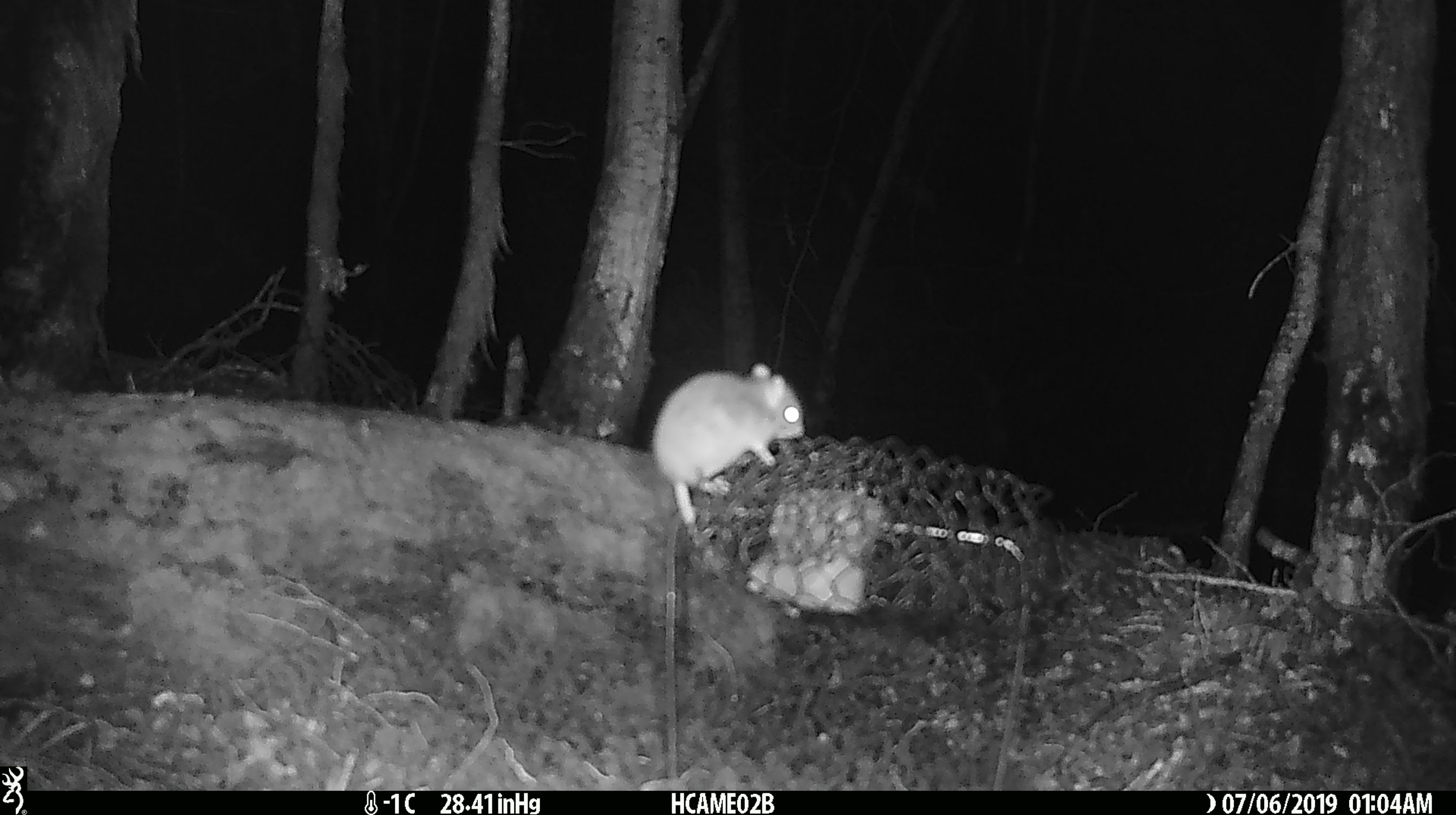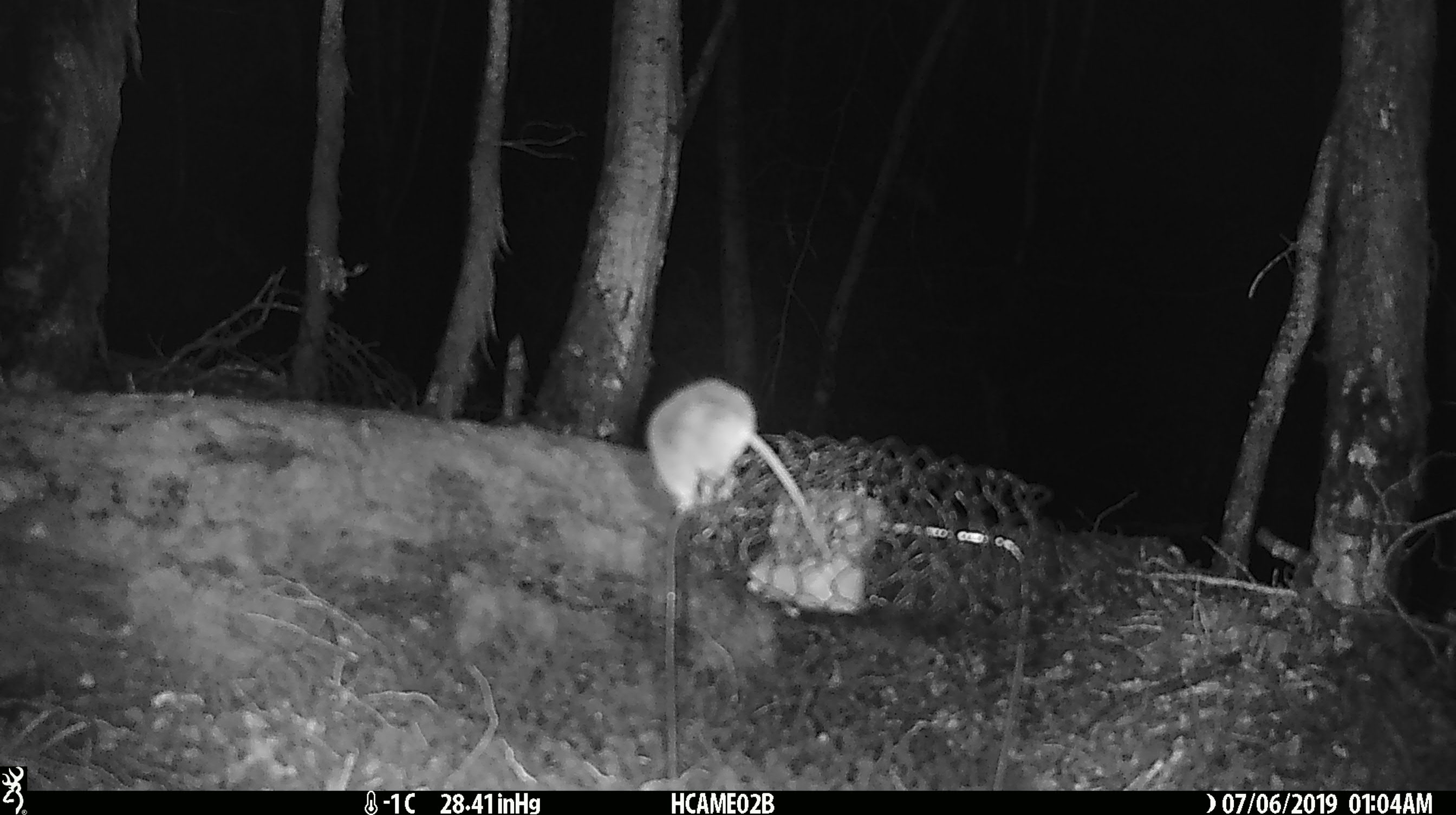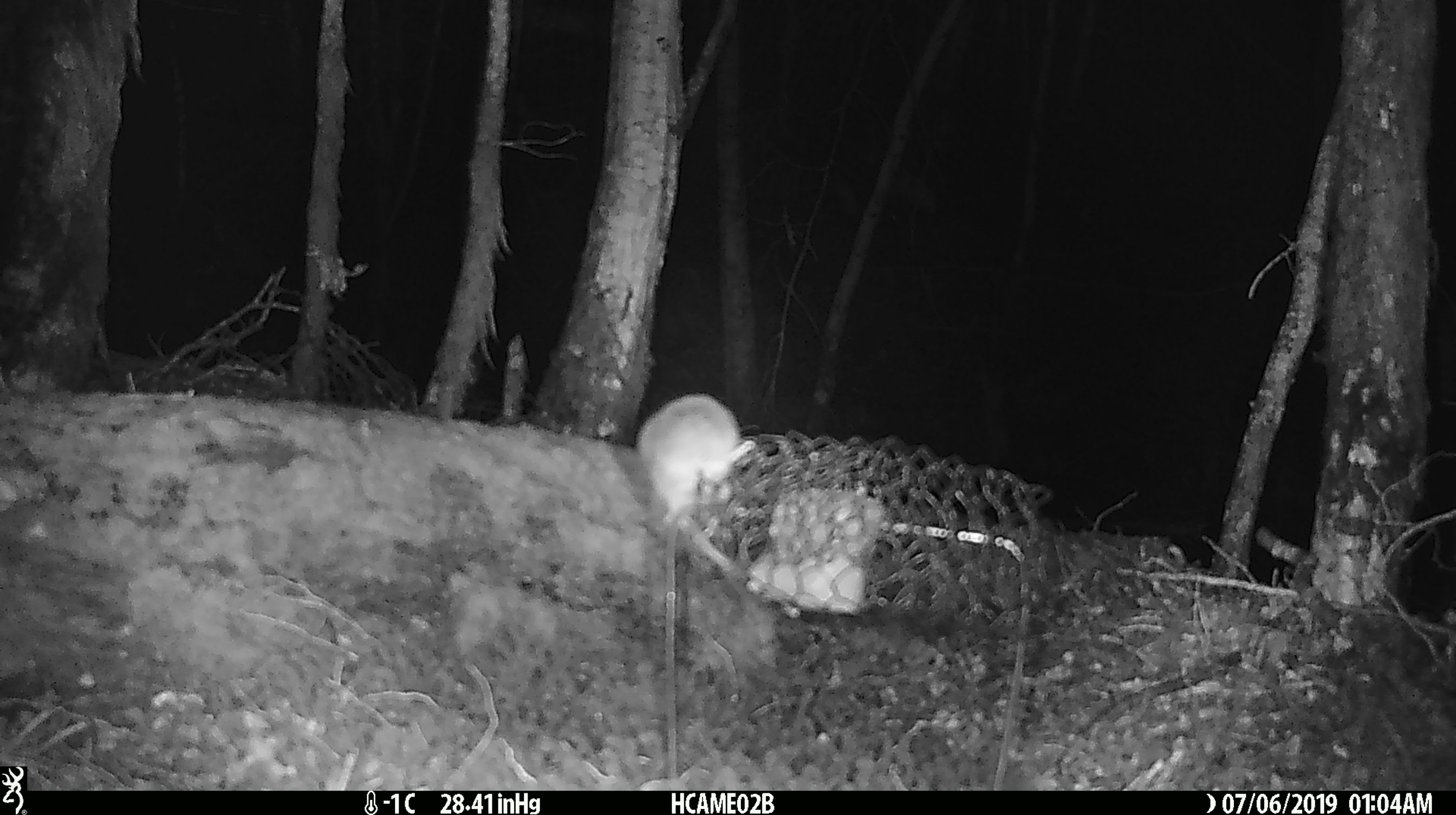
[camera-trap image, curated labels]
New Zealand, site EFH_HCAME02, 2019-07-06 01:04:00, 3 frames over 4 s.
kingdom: Animalia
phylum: Chordata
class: Mammalia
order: Rodentia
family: Muridae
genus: Mus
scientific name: Mus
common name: mouse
Mouse (Mus).